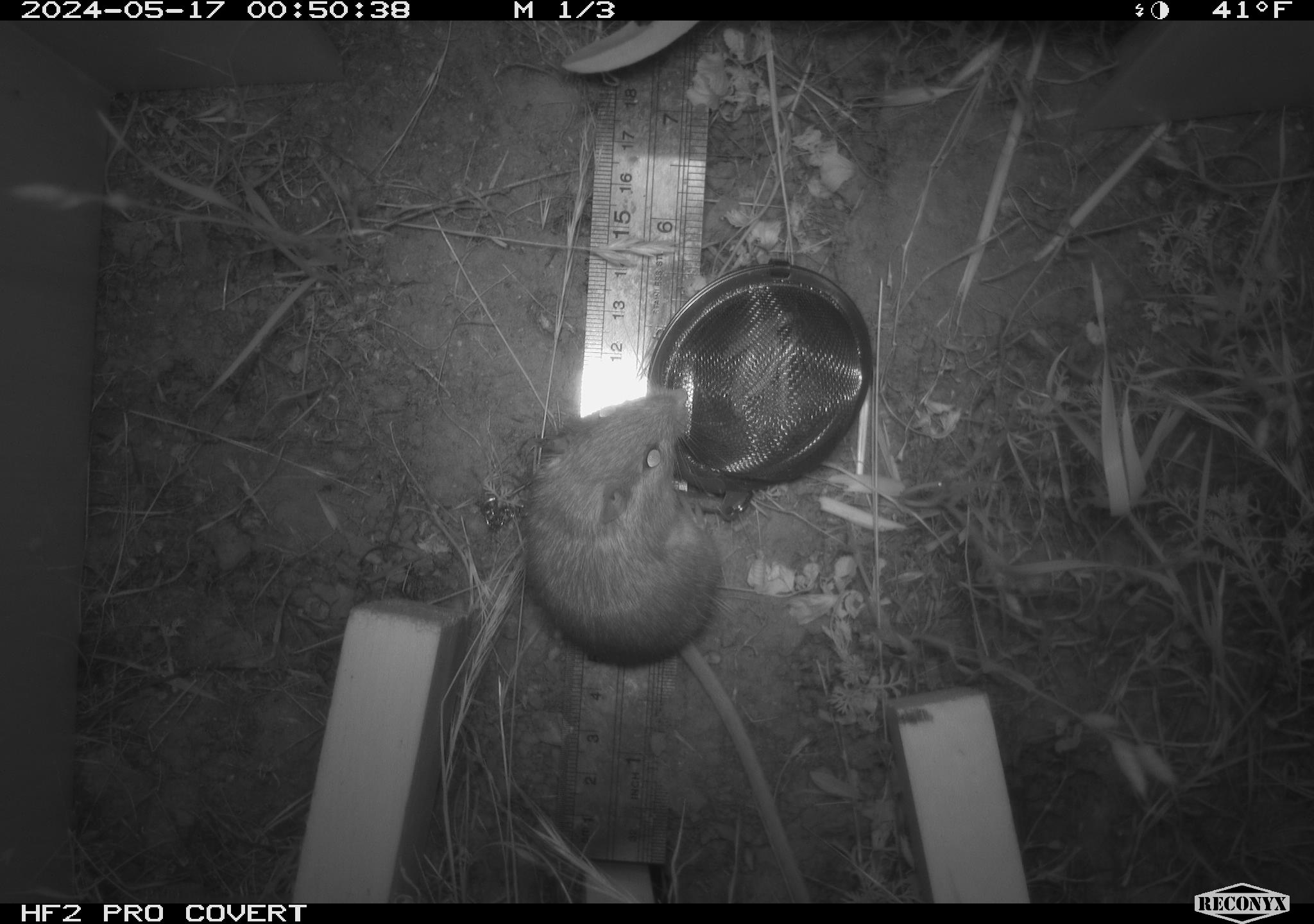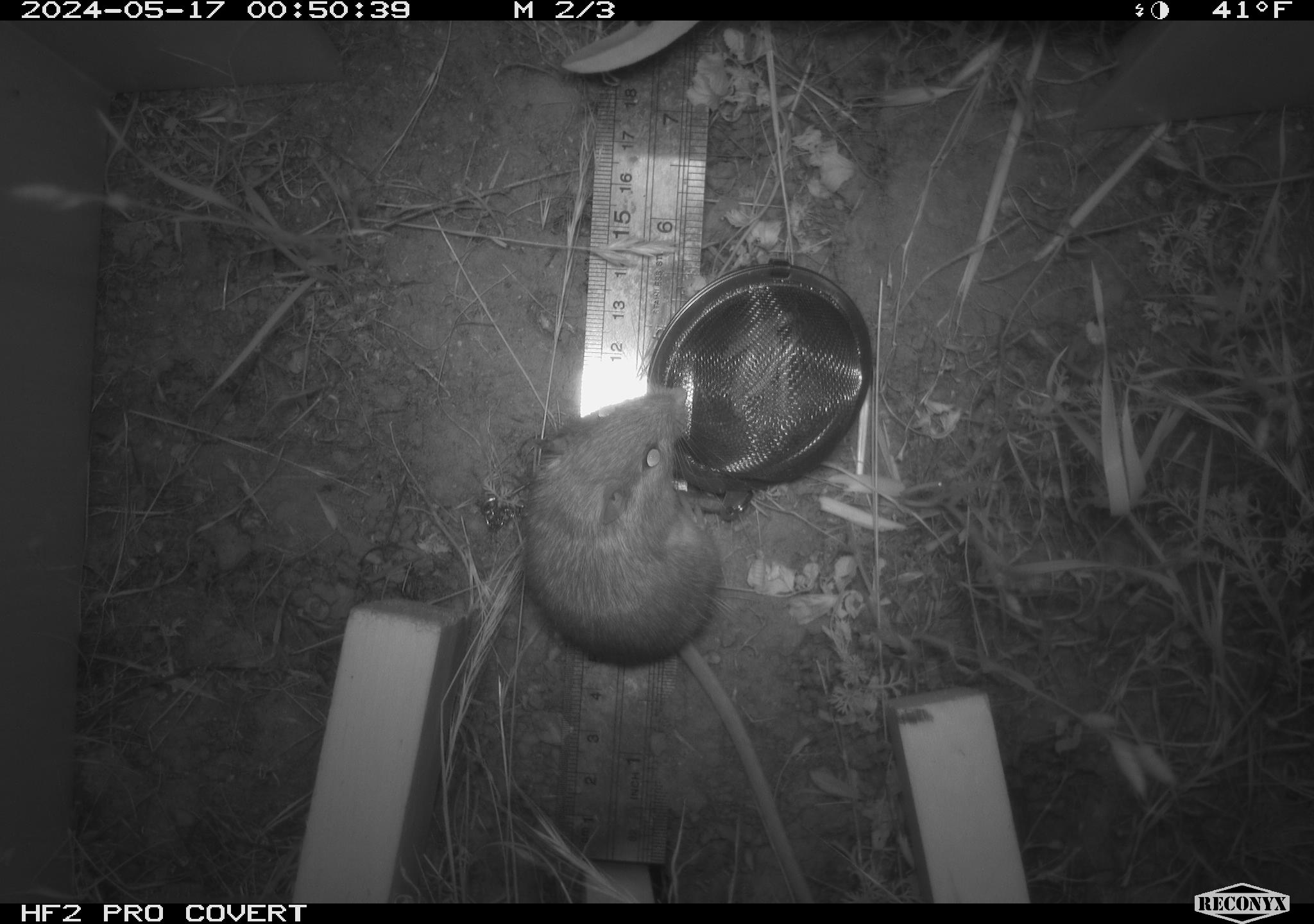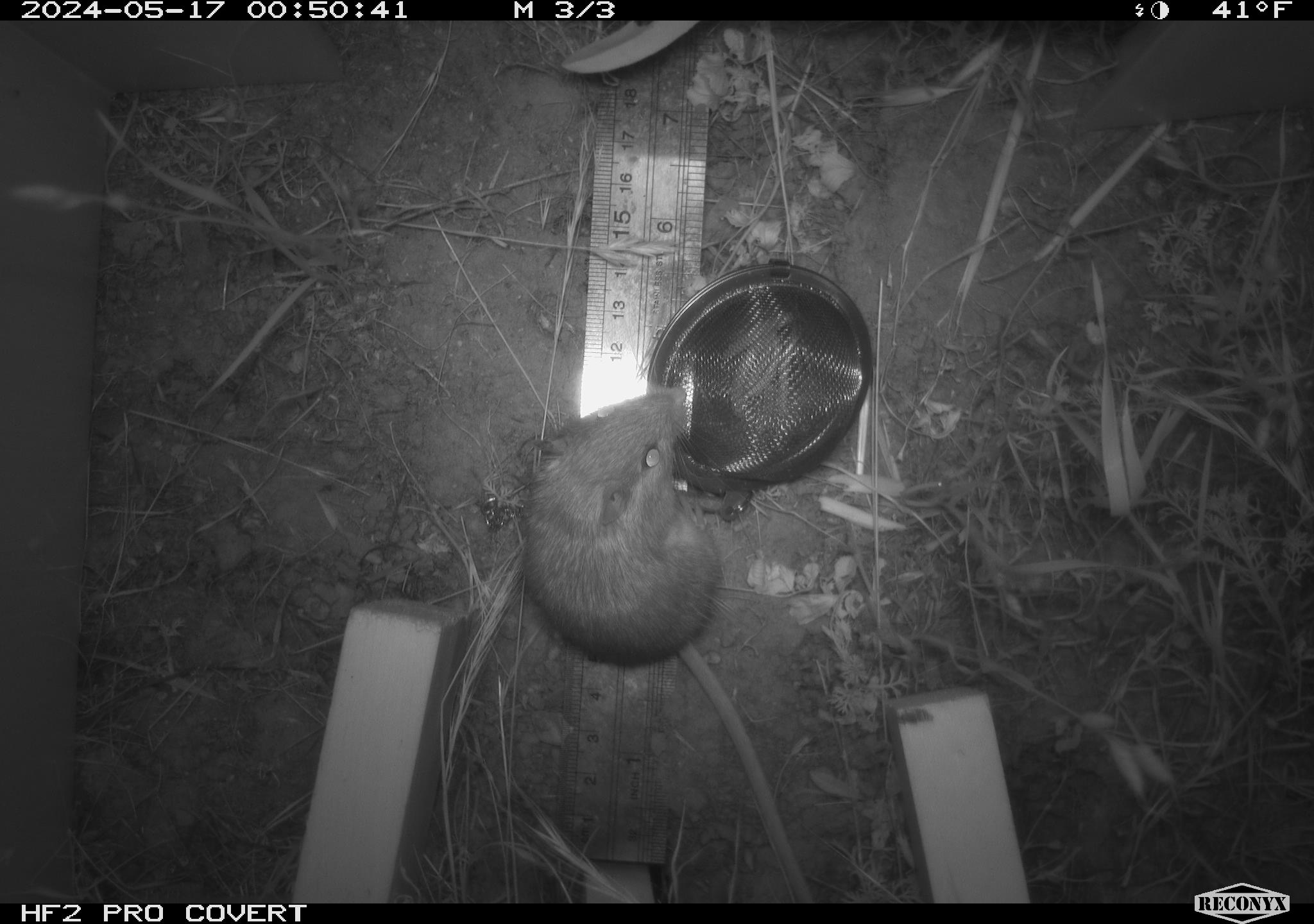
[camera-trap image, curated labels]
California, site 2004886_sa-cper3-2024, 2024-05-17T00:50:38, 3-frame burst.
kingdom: Animalia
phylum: Chordata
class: Mammalia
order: Rodentia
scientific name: Rodentia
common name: rodent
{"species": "rodent (Rodentia)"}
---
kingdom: Animalia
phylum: Chordata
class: Mammalia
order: Rodentia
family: Heteromyidae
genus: Dipodomys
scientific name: Dipodomys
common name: kangaroo rats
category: dipodomys species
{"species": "dipodomys species (kangaroo rats) (Dipodomys)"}